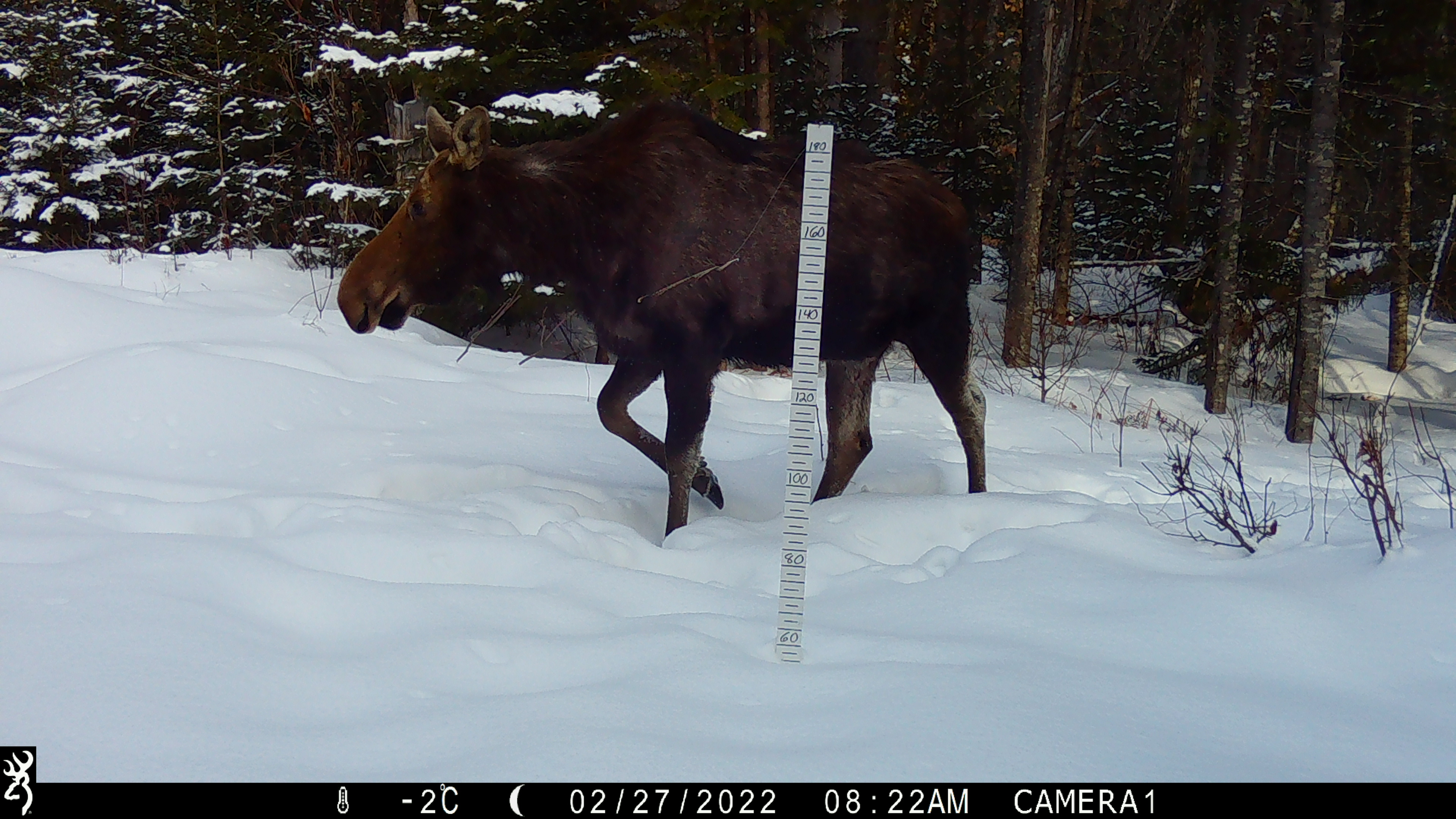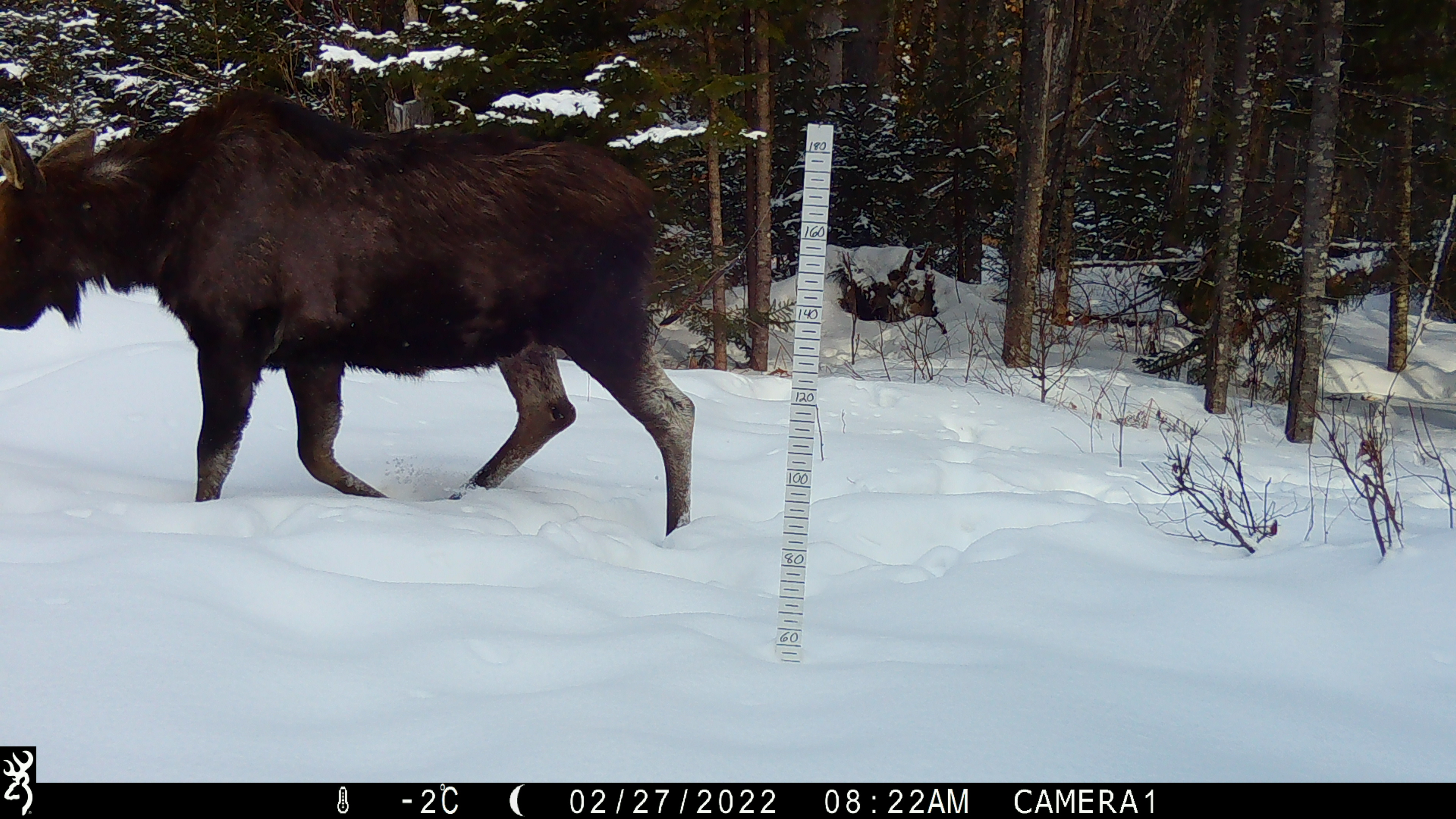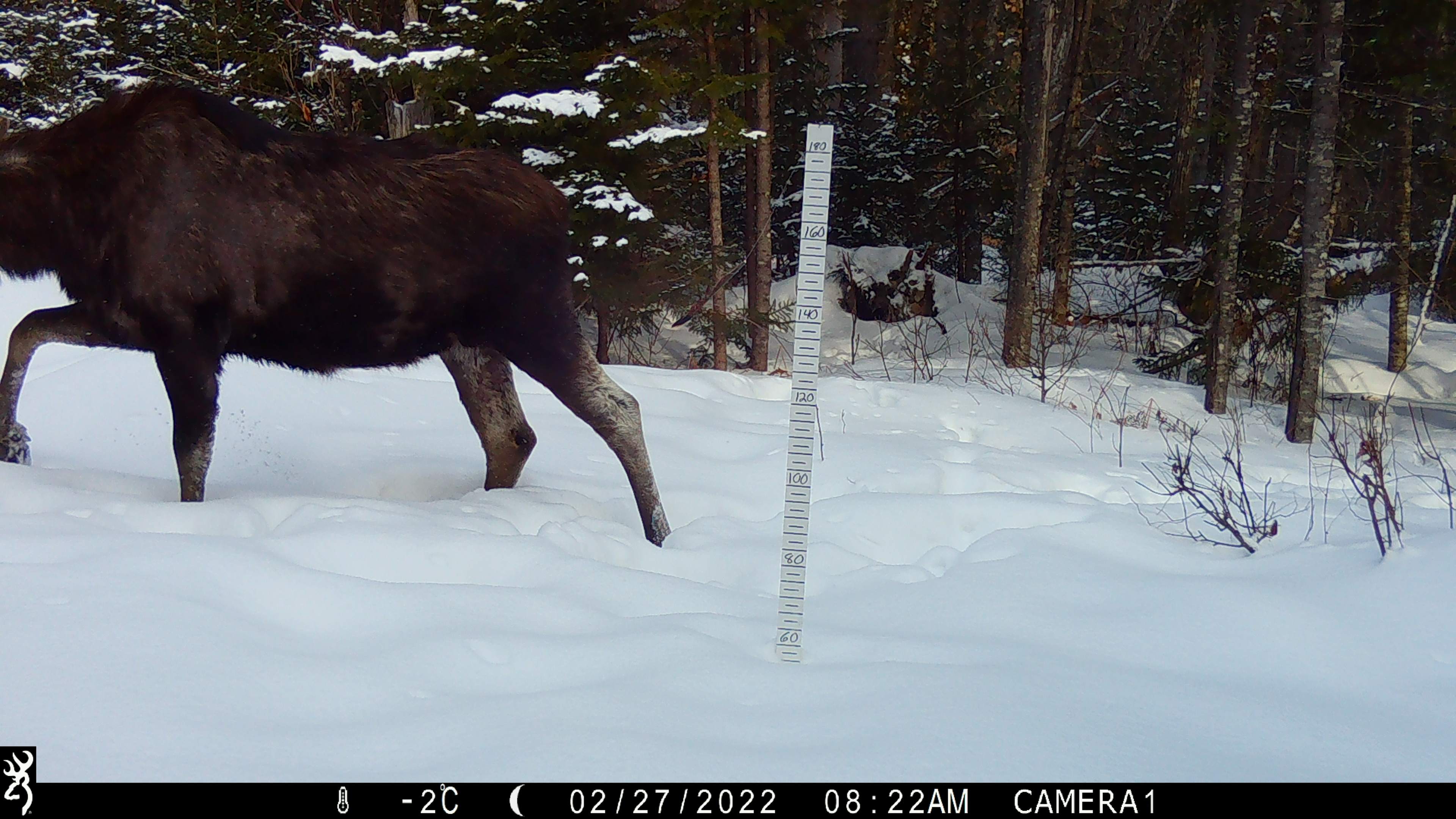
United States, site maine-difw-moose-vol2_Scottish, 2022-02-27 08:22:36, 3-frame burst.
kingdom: Animalia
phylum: Chordata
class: Mammalia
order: Artiodactyla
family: Cervidae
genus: Alces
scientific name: Alces alces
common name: moose